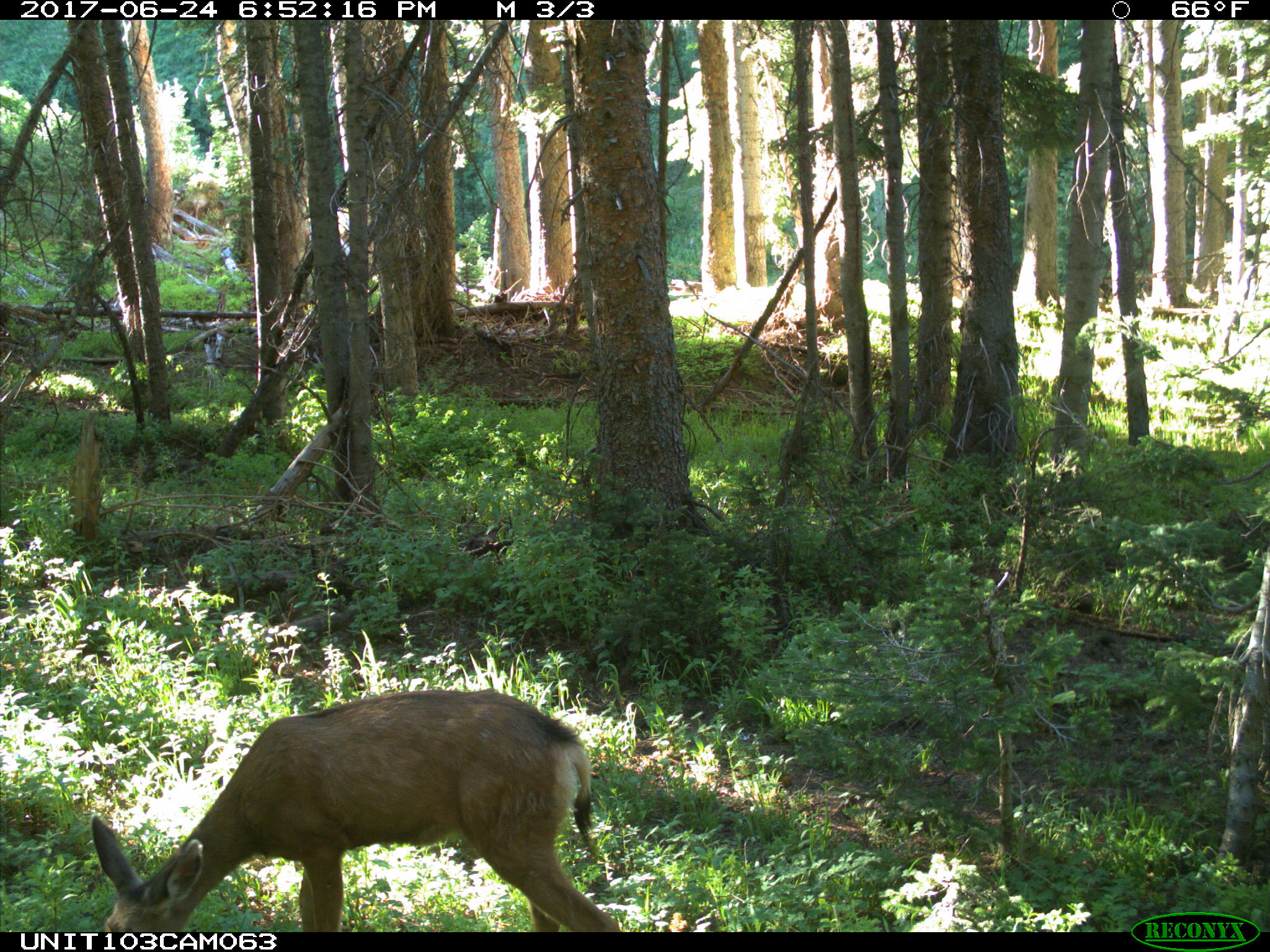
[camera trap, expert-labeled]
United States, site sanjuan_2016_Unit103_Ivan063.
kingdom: Animalia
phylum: Chordata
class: Mammalia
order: Artiodactyla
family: Cervidae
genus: Odocoileus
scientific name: Odocoileus hemionus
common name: mule deer